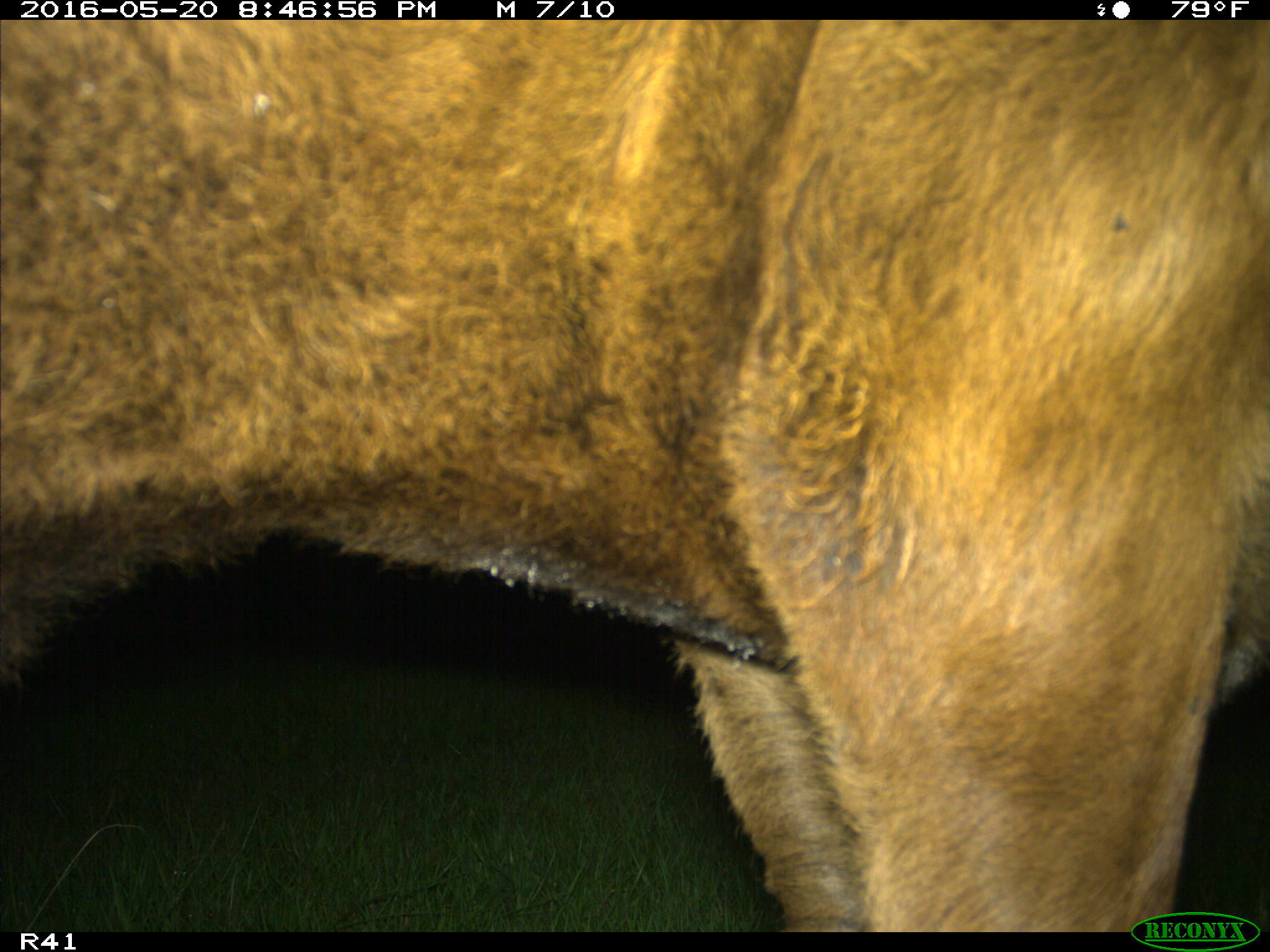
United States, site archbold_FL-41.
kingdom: Animalia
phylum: Chordata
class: Mammalia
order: Artiodactyla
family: Bovidae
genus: Bos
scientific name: Bos taurus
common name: domestic cow